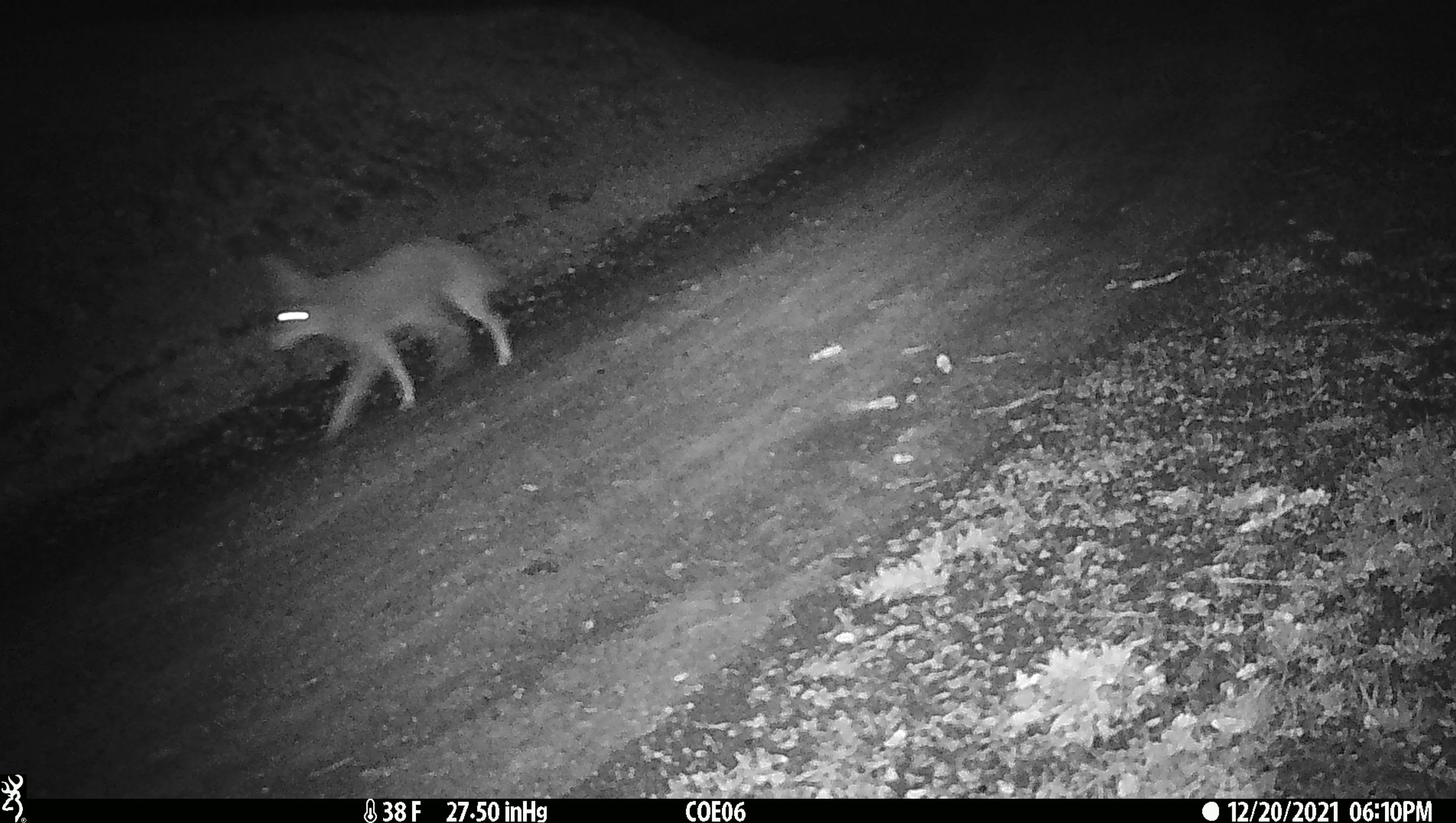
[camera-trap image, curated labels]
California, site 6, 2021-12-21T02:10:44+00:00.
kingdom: Animalia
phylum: Chordata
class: Mammalia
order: Carnivora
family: Canidae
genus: Canis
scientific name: Canis latrans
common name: coyote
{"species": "coyote (Canis latrans)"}